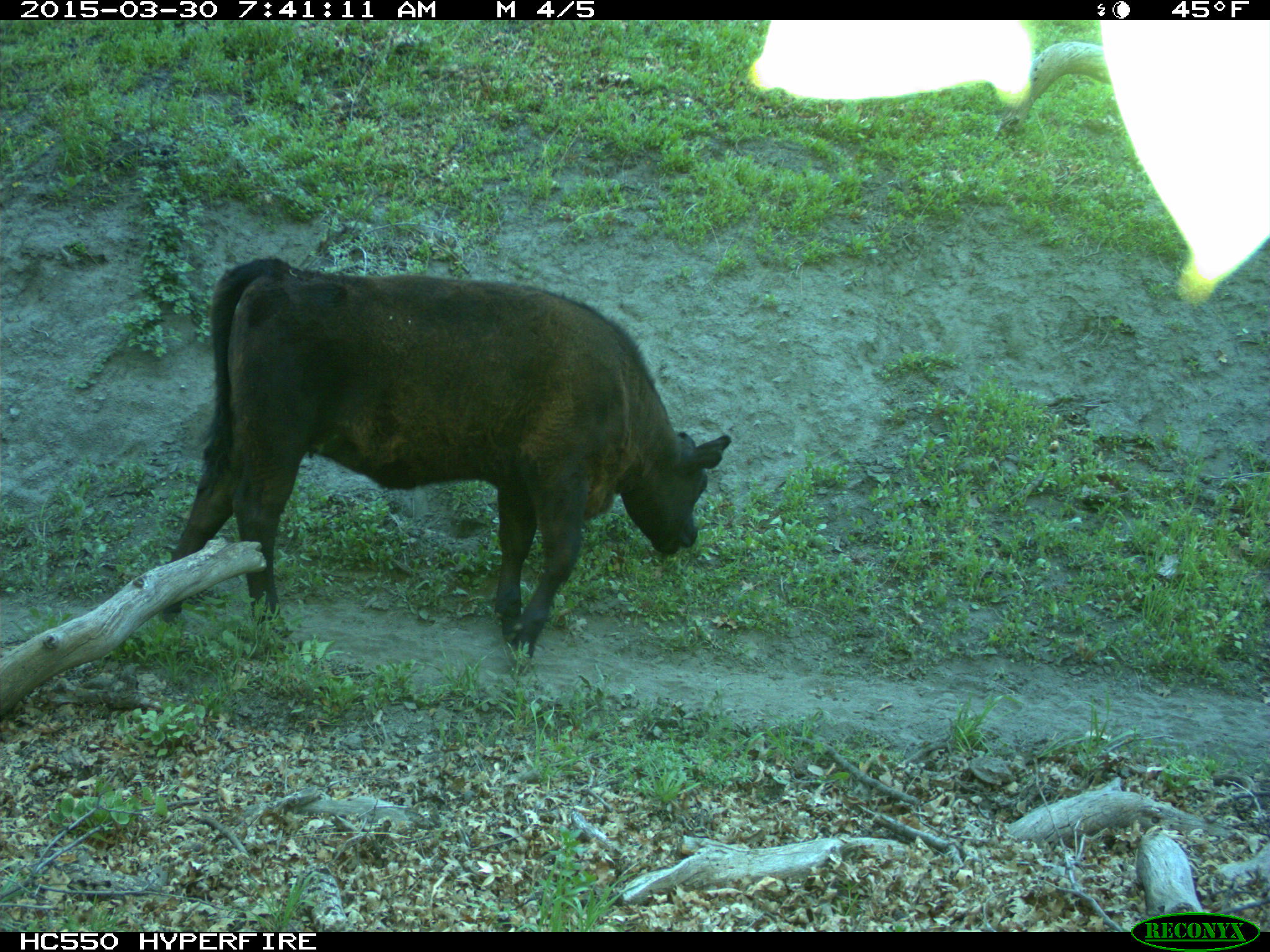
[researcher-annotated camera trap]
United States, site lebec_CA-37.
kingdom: Animalia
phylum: Chordata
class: Mammalia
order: Artiodactyla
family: Bovidae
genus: Bos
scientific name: Bos taurus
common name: domestic cow